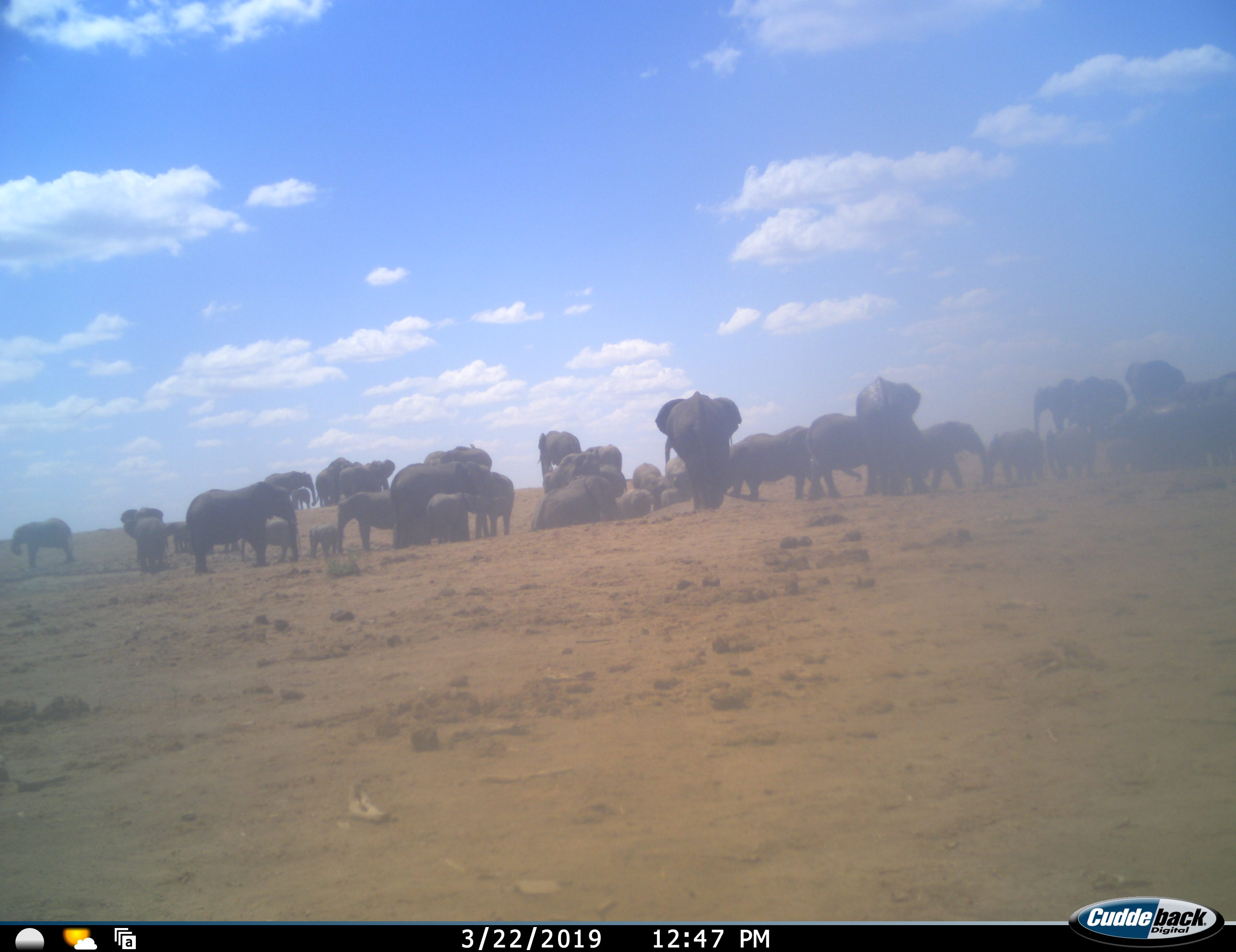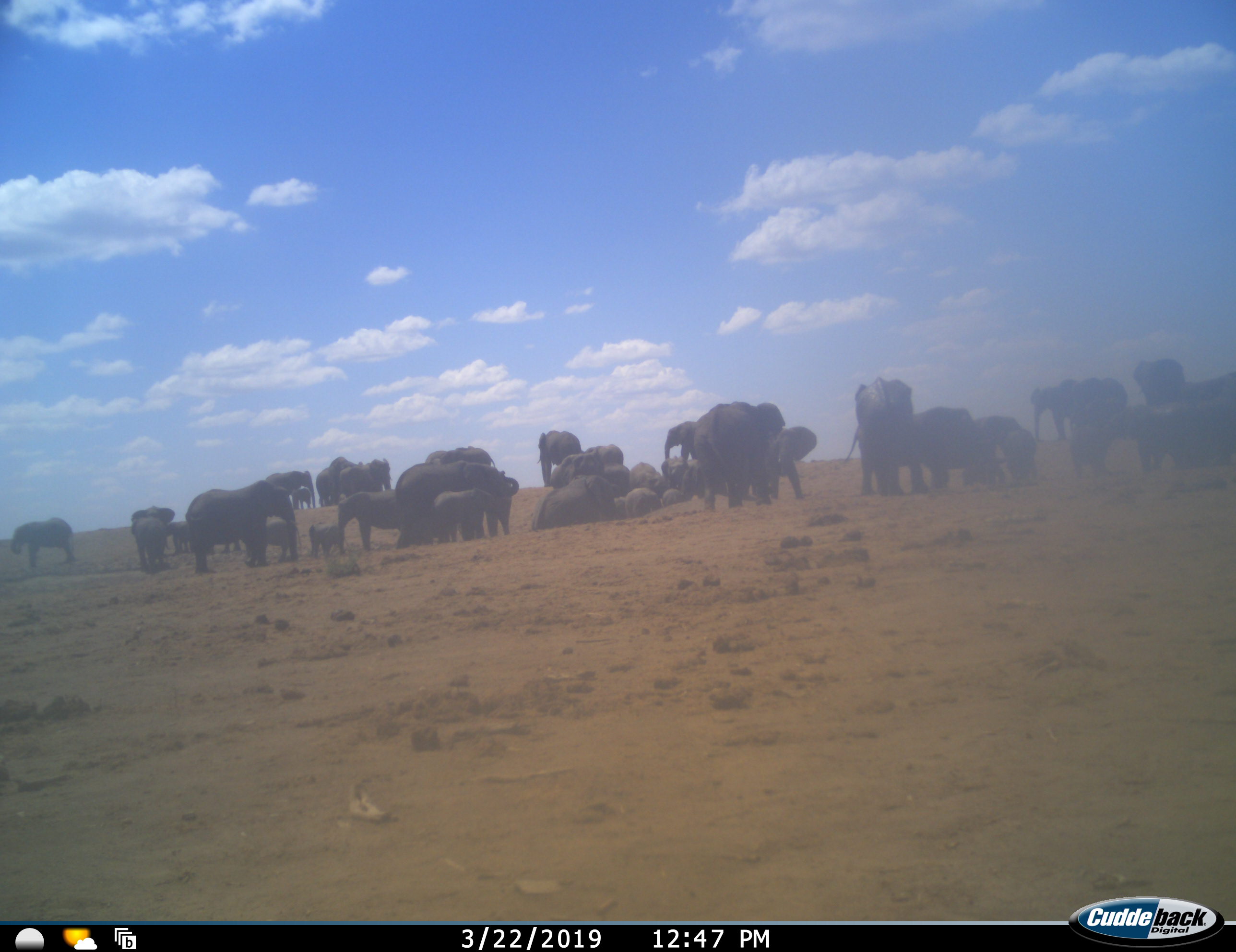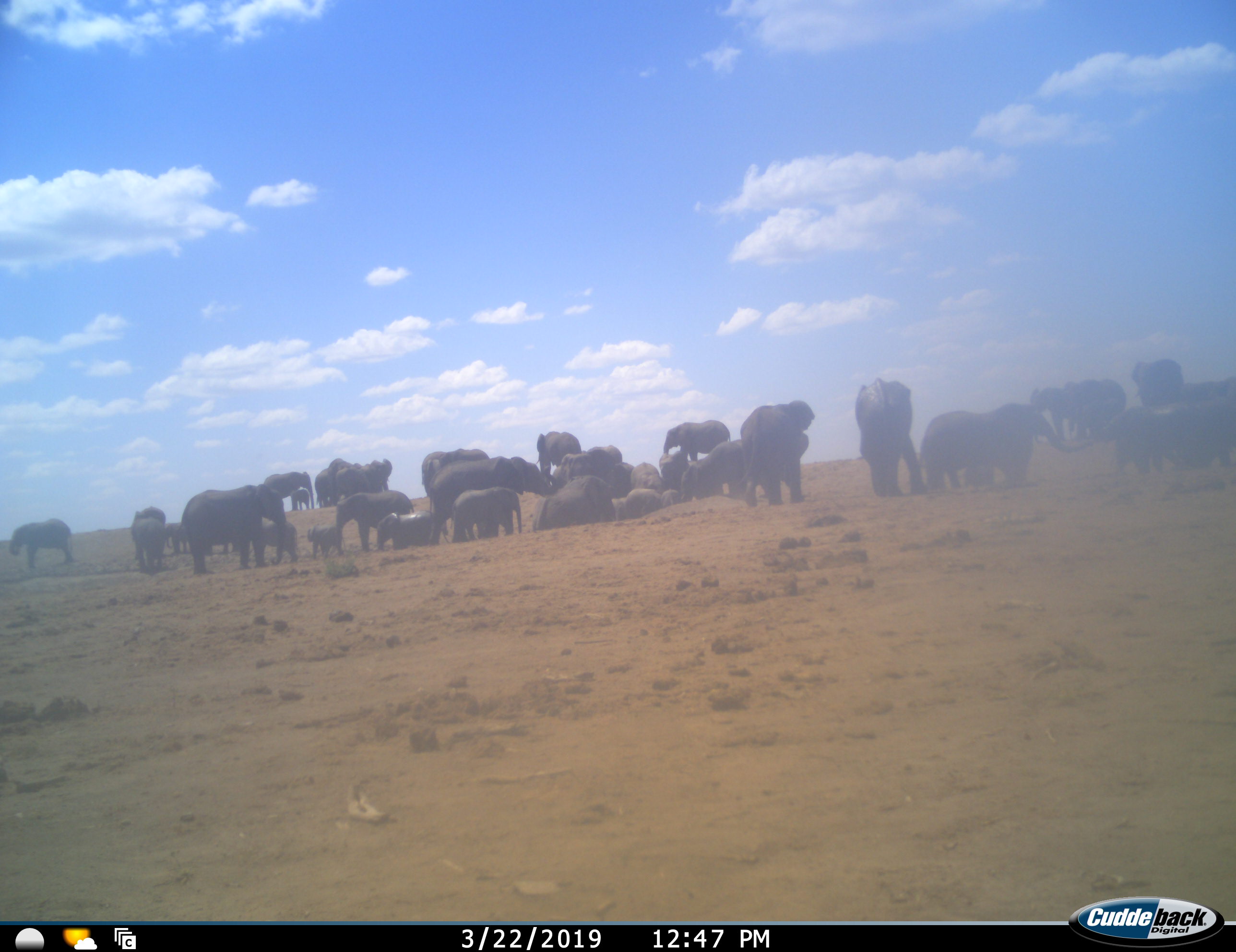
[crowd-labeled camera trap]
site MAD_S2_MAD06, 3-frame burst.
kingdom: Animalia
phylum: Chordata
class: Mammalia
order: Proboscidea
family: Elephantidae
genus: Loxodonta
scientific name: Loxodonta africana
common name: african bush elephant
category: elephant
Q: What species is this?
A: Elephant (african bush elephant) (Loxodonta africana).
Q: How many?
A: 11-50.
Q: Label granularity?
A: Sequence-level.